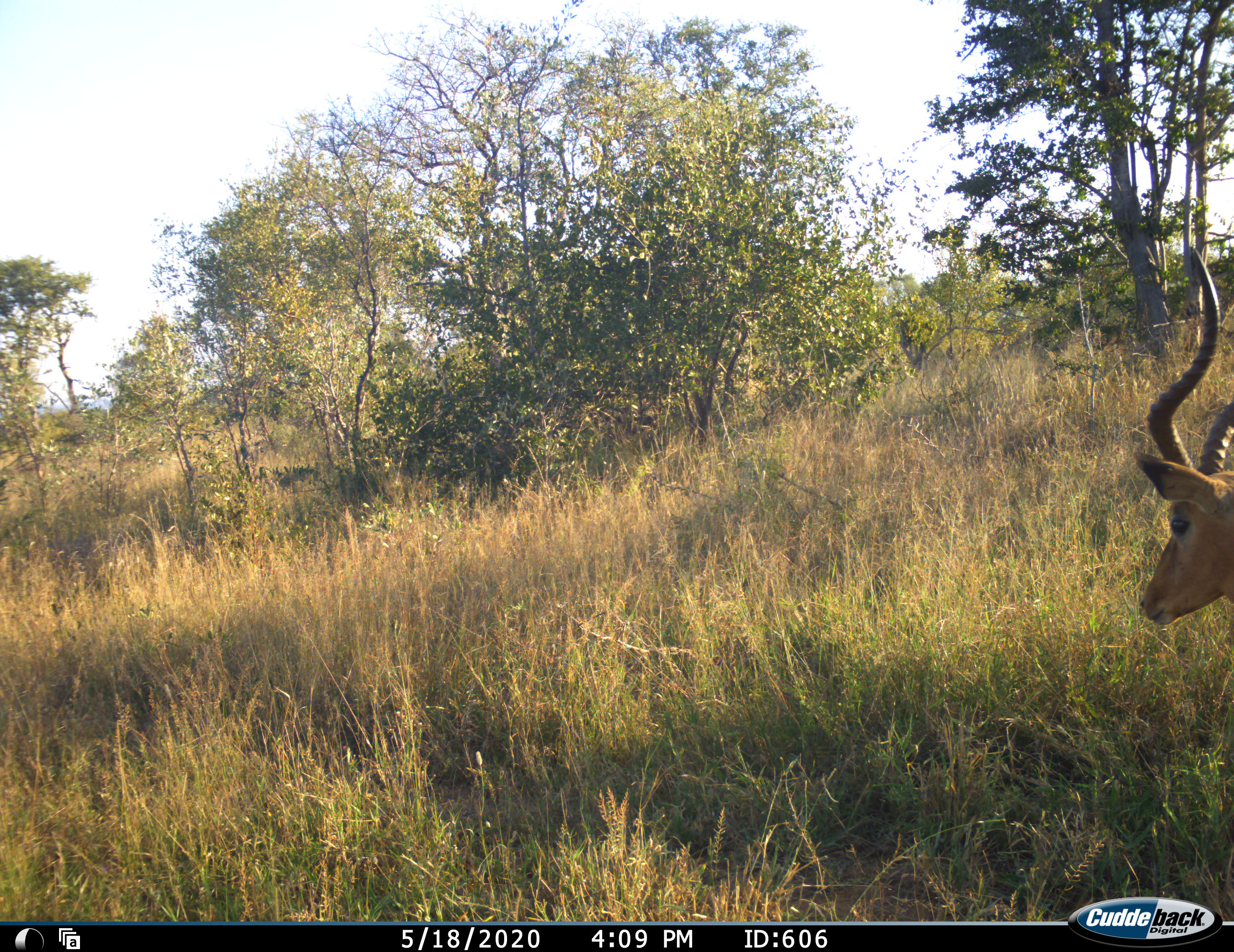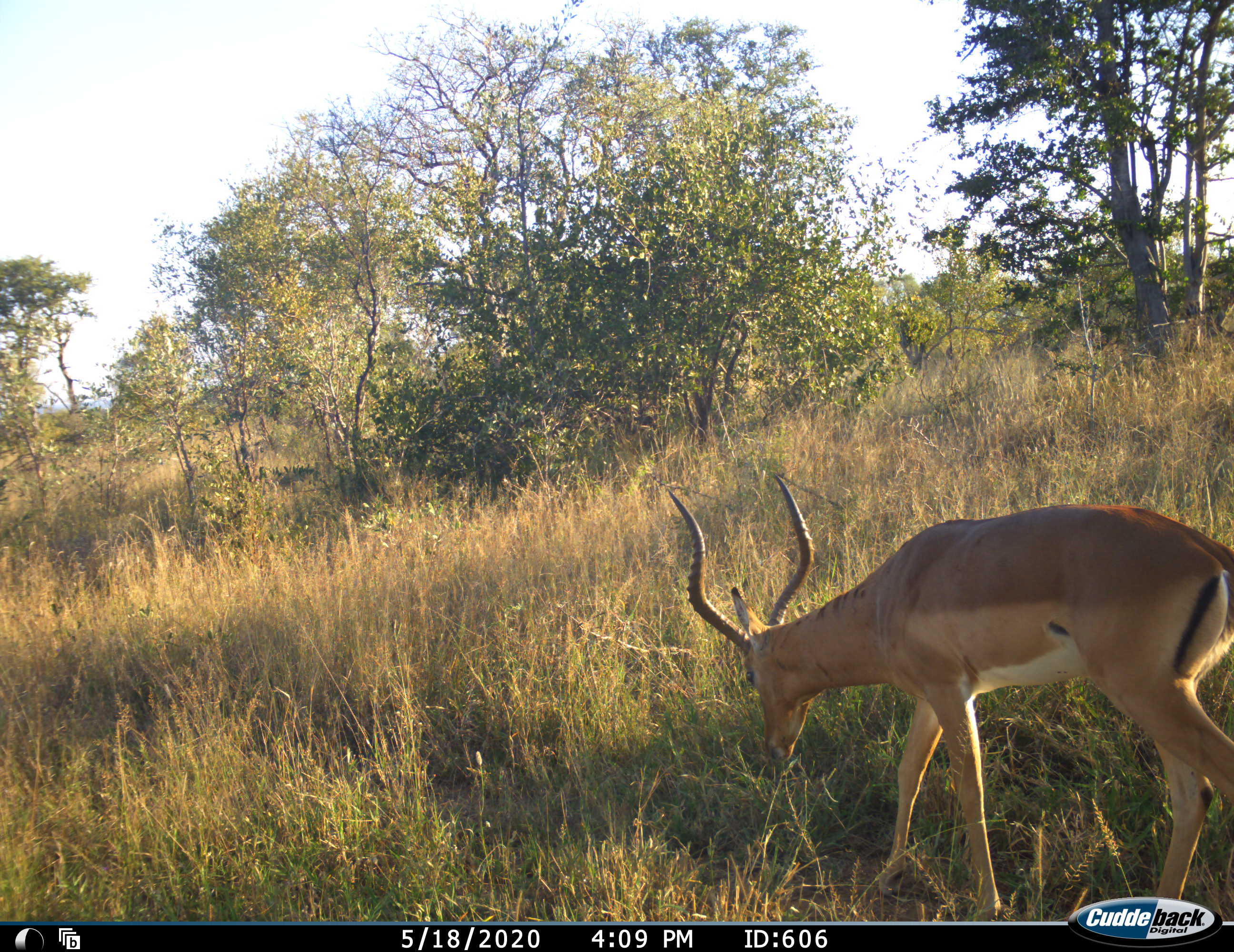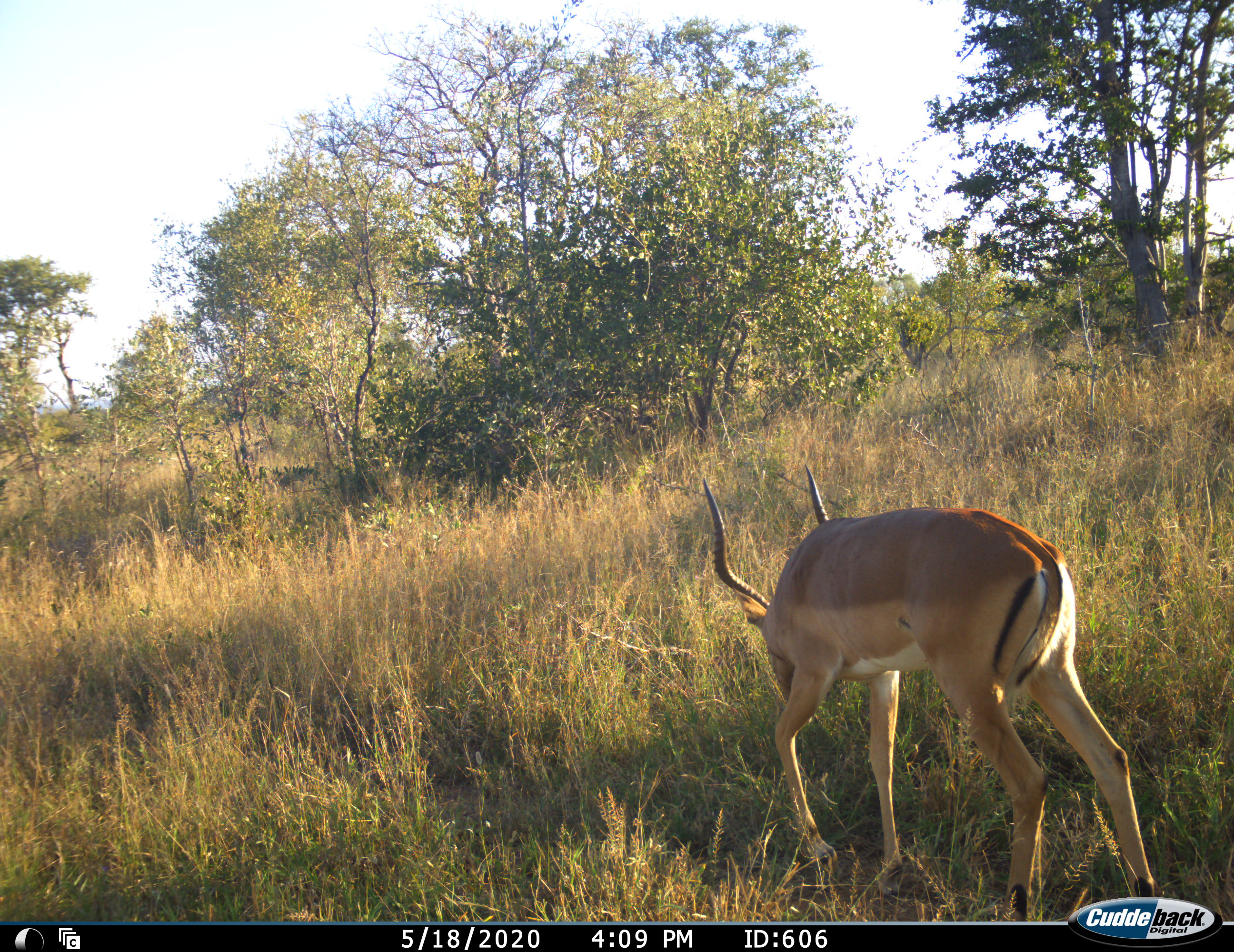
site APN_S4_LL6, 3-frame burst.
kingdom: Animalia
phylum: Chordata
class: Mammalia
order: Artiodactyla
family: Bovidae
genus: Aepyceros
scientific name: Aepyceros melampus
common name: impala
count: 1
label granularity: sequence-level